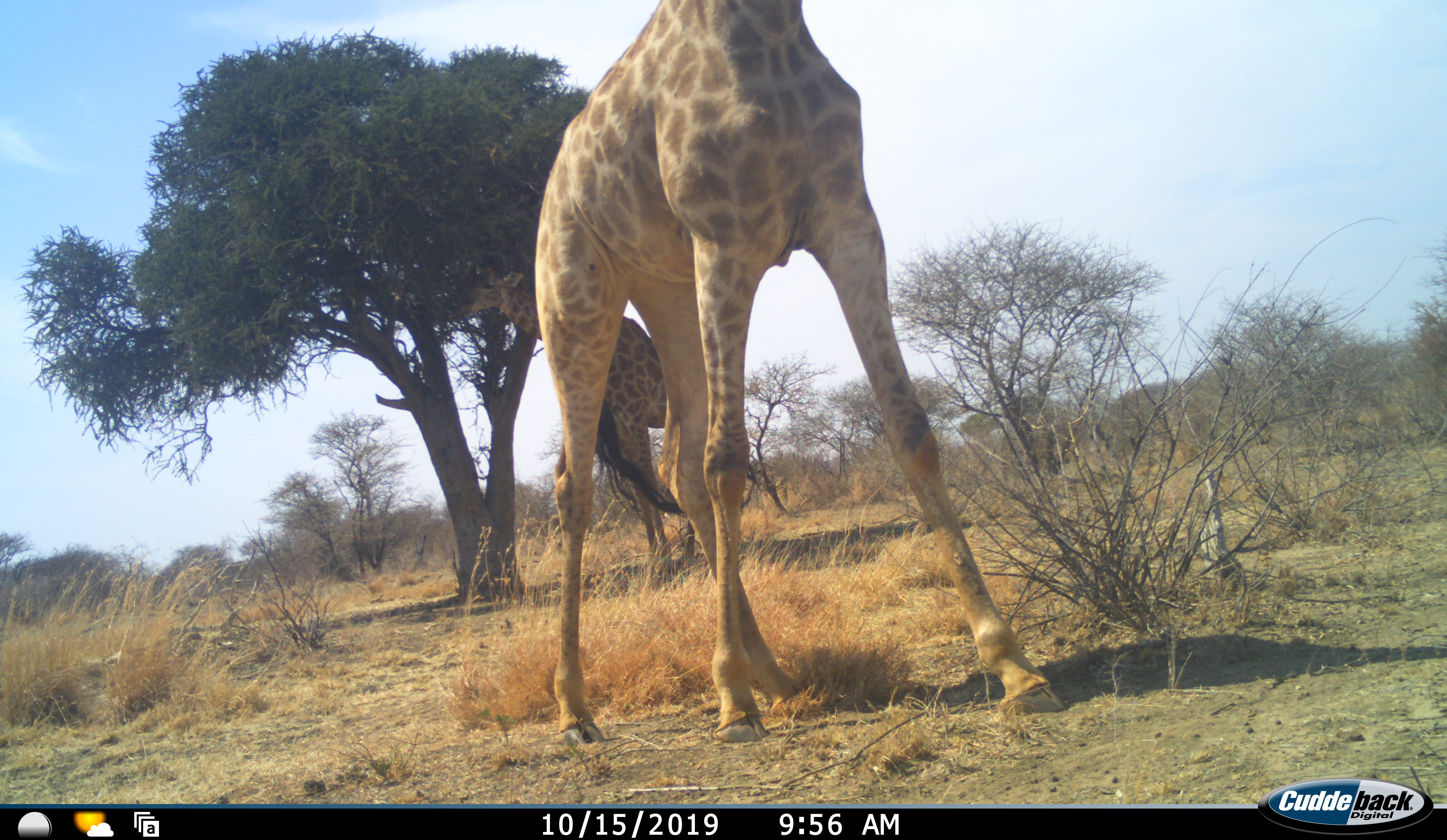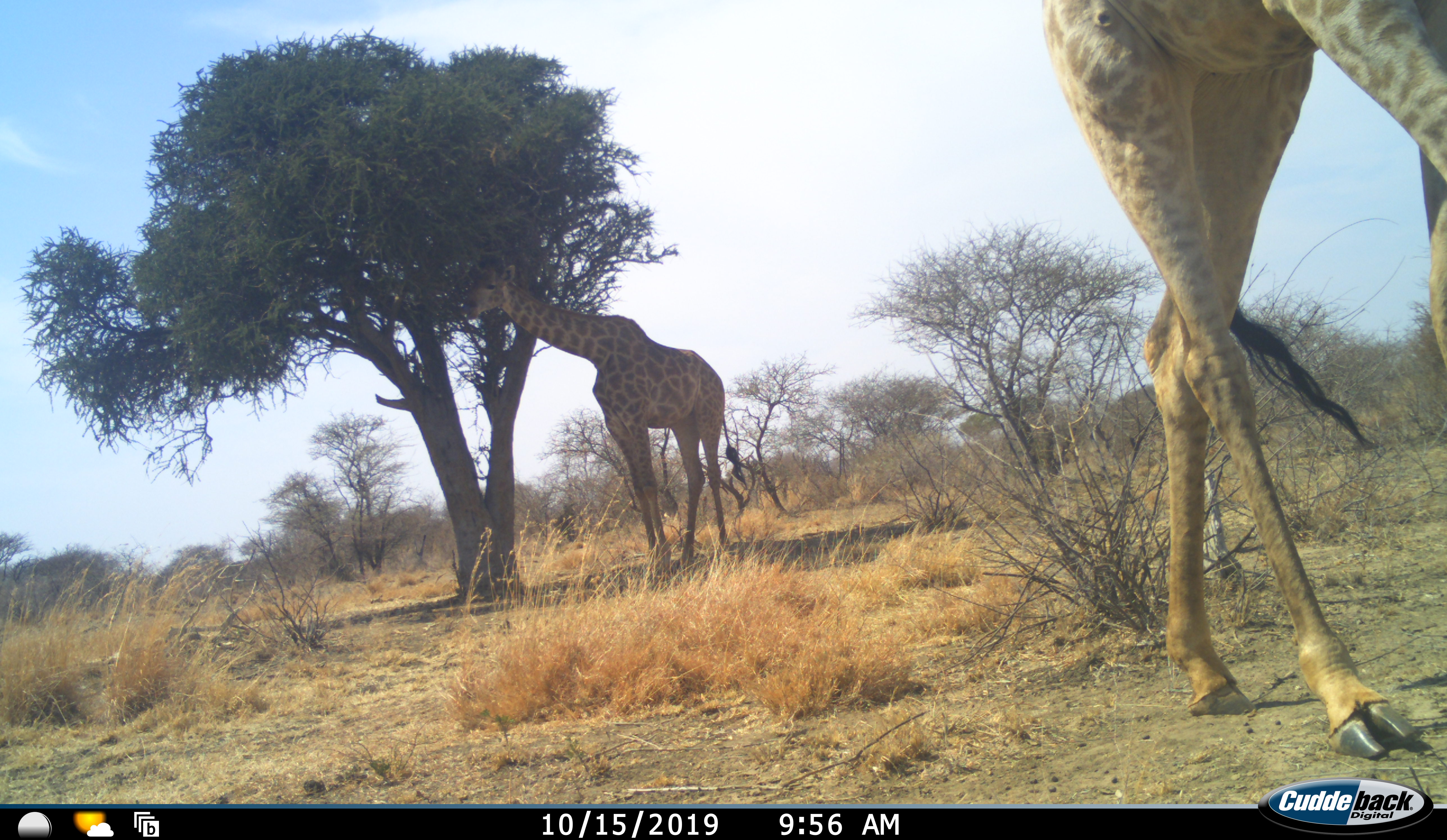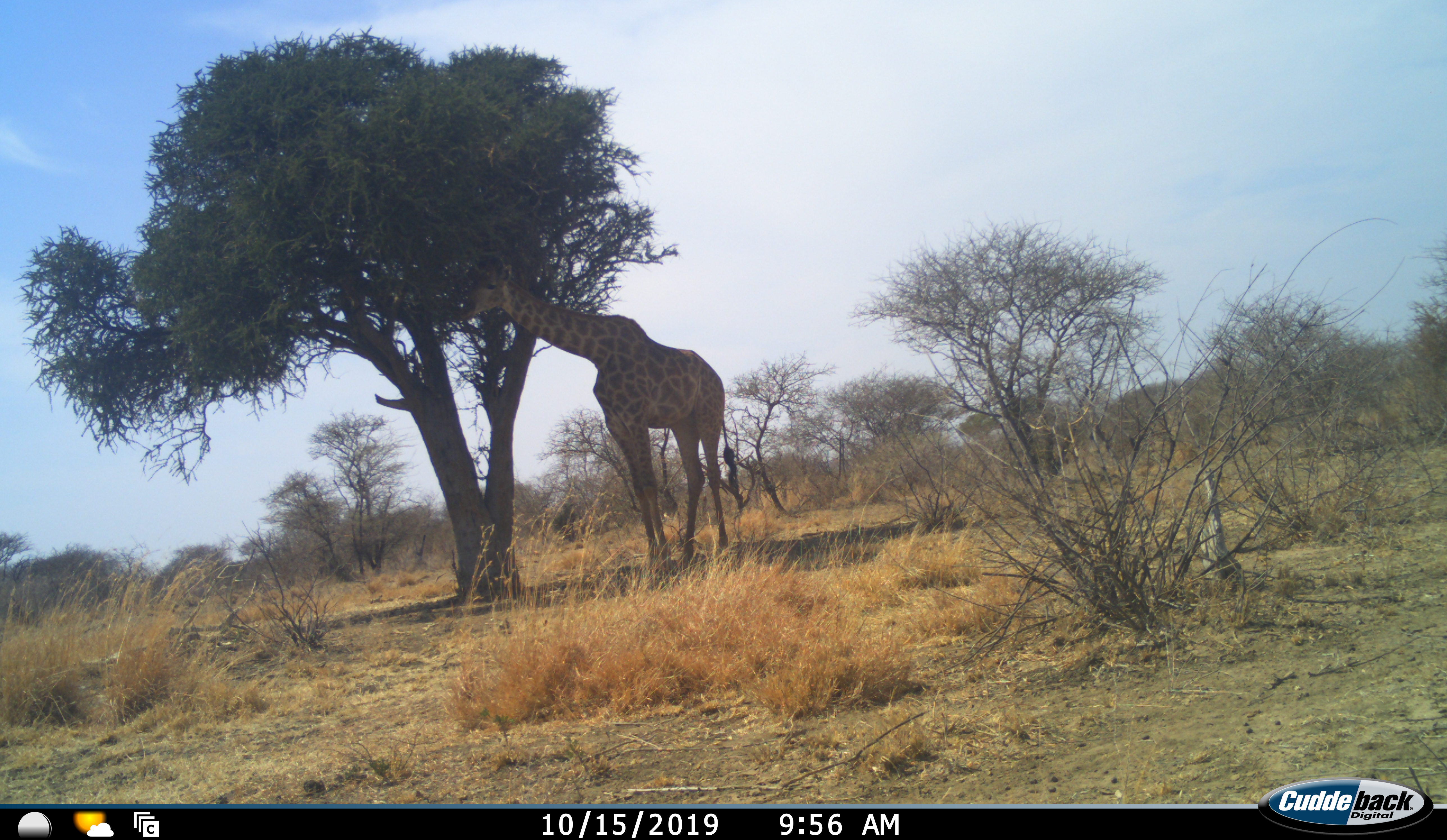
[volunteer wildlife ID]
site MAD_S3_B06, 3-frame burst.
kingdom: Animalia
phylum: Chordata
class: Mammalia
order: Artiodactyla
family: Giraffidae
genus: Giraffa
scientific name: Giraffa camelopardalis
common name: giraffe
Giraffe (Giraffa camelopardalis), count 2. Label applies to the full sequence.